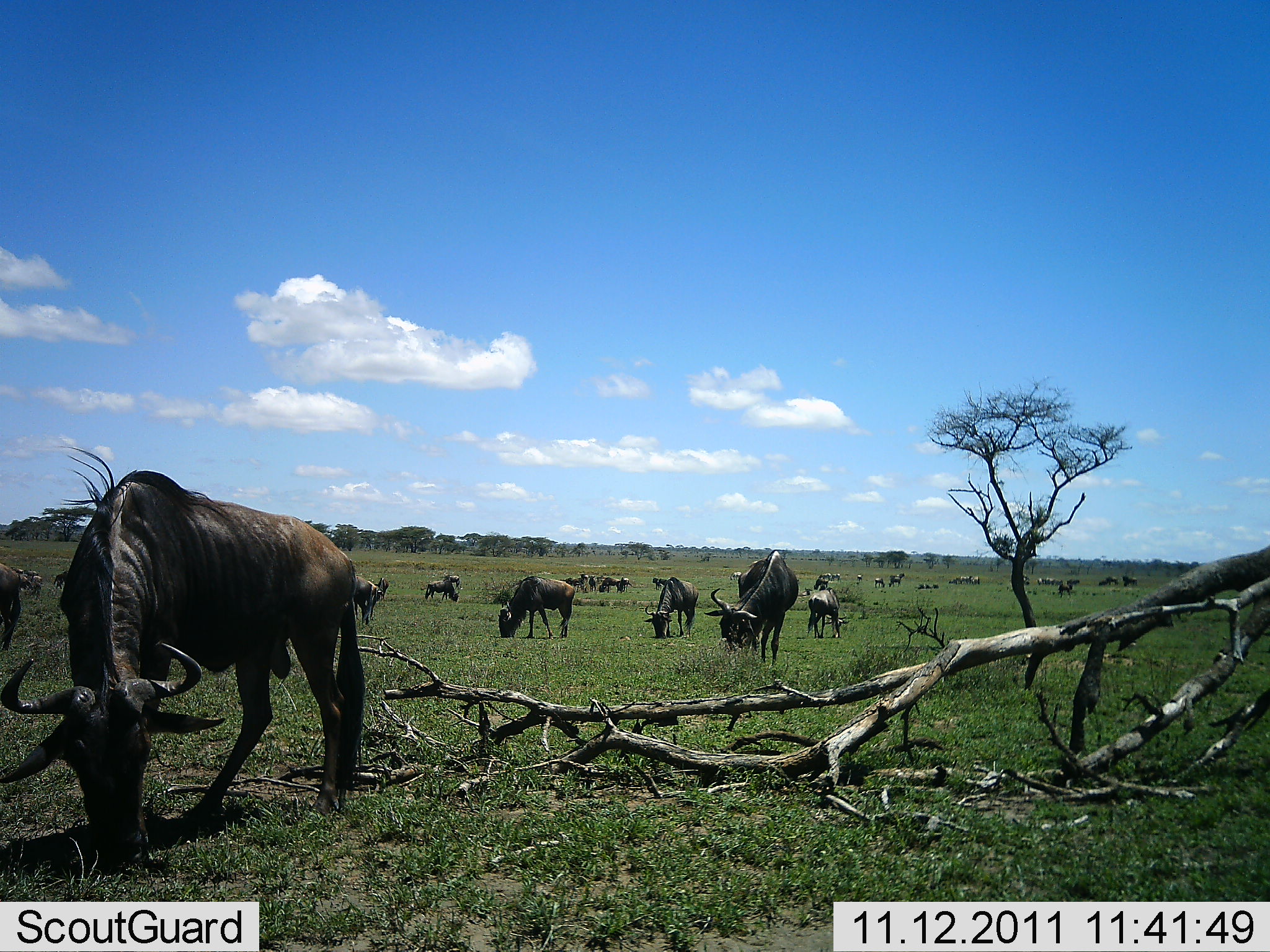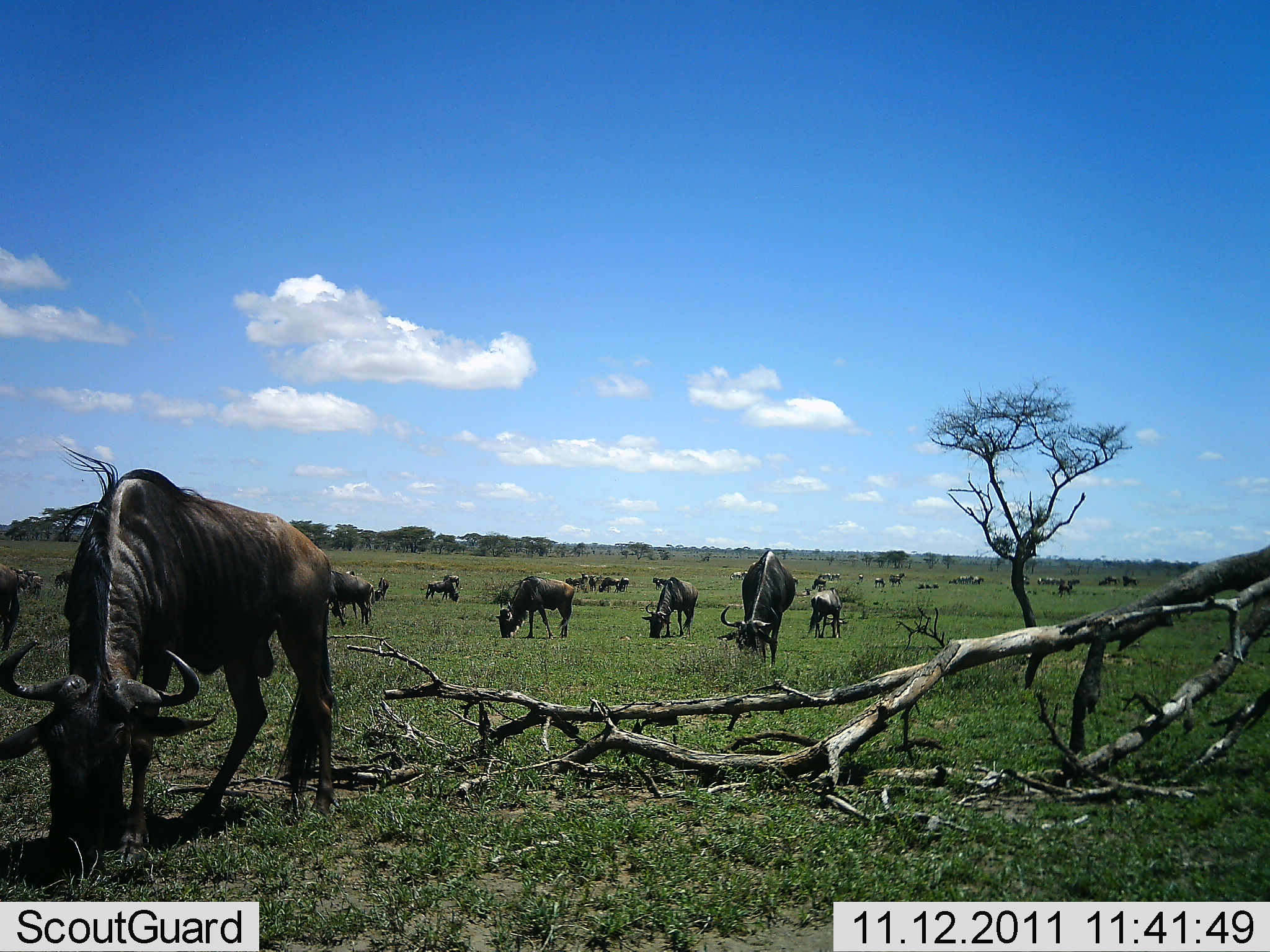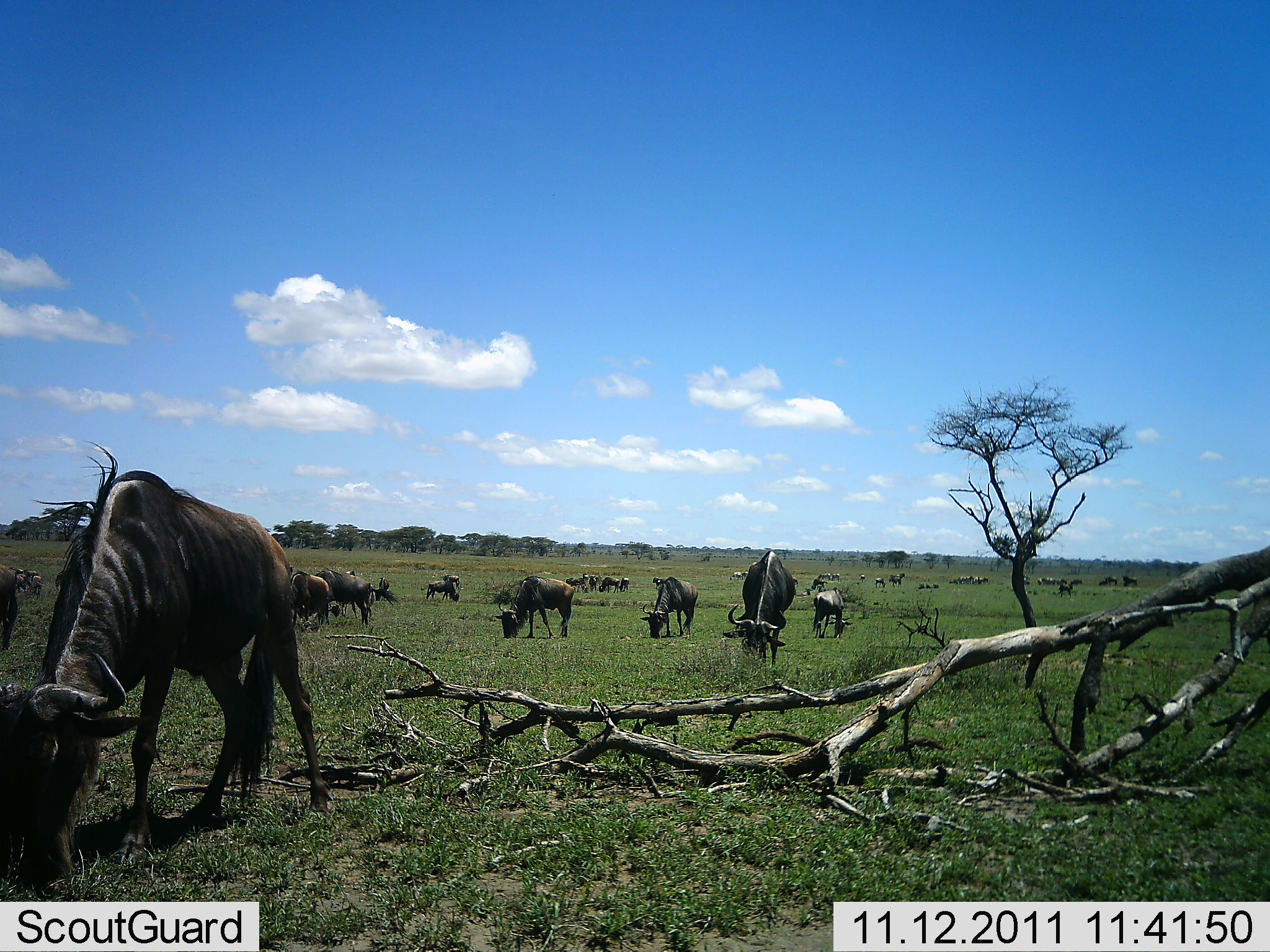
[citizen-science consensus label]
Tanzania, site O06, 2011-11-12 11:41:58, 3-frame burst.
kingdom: Animalia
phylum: Chordata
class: Mammalia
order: Artiodactyla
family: Bovidae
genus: Connochaetes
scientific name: Connochaetes taurinus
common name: blue wildebeest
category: wildebeest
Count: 11-50.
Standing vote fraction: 31%.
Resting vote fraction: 15%.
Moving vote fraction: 23%.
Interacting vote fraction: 0%.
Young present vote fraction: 8%.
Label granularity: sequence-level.